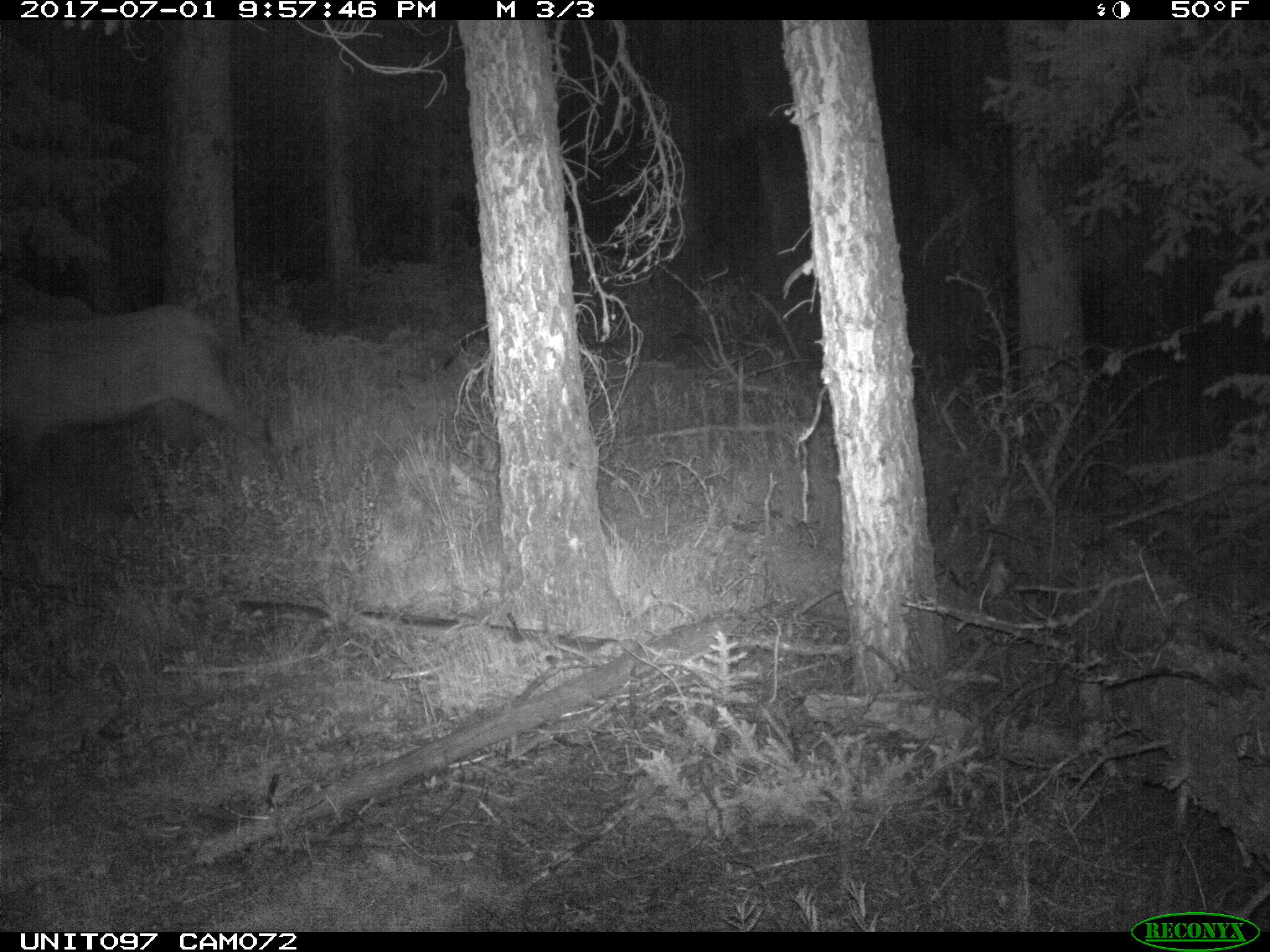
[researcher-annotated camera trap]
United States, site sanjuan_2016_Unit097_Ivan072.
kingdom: Animalia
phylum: Chordata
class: Mammalia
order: Artiodactyla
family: Cervidae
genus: Cervus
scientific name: Cervus elaphus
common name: red deer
Cervus elaphus (red deer).